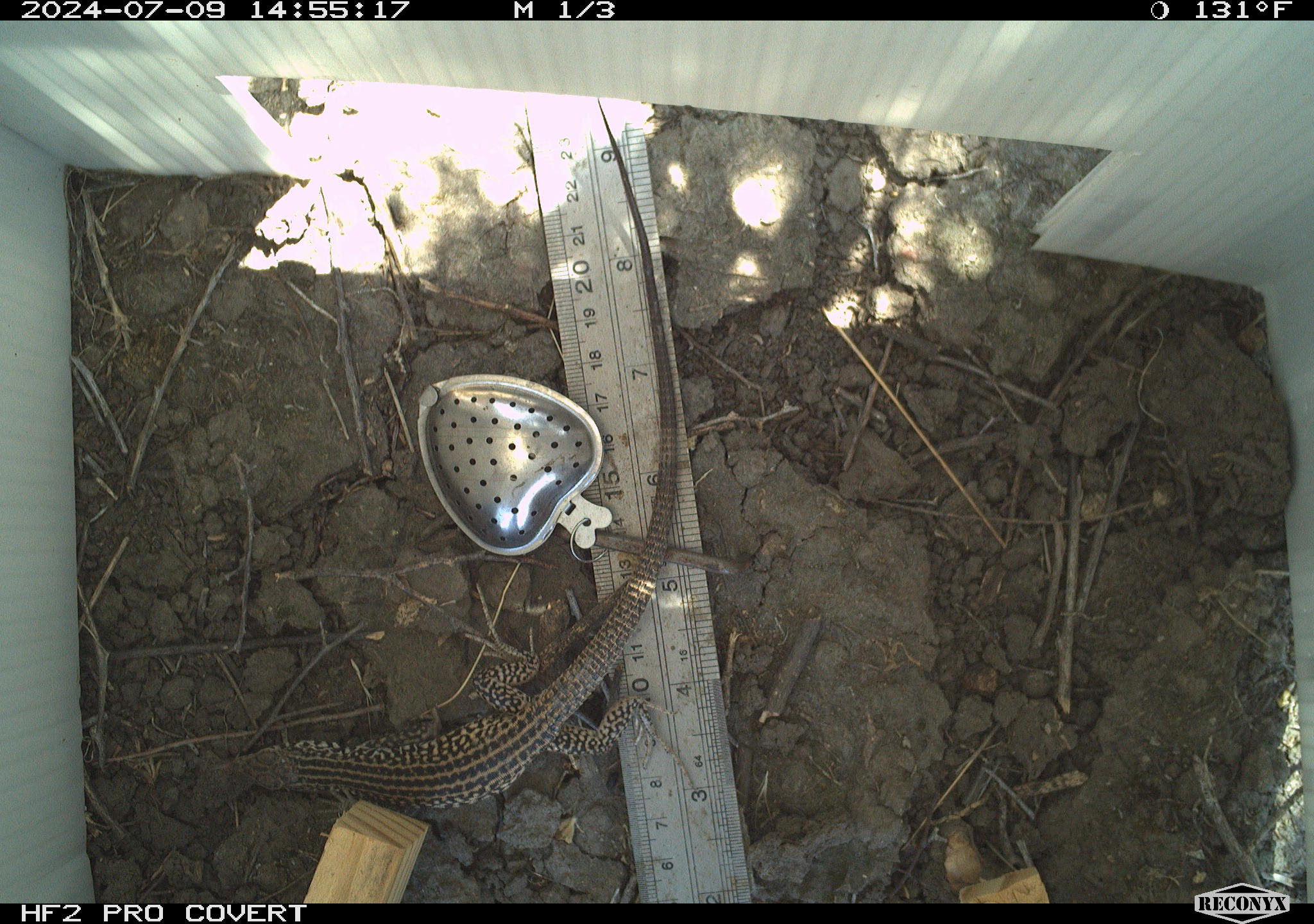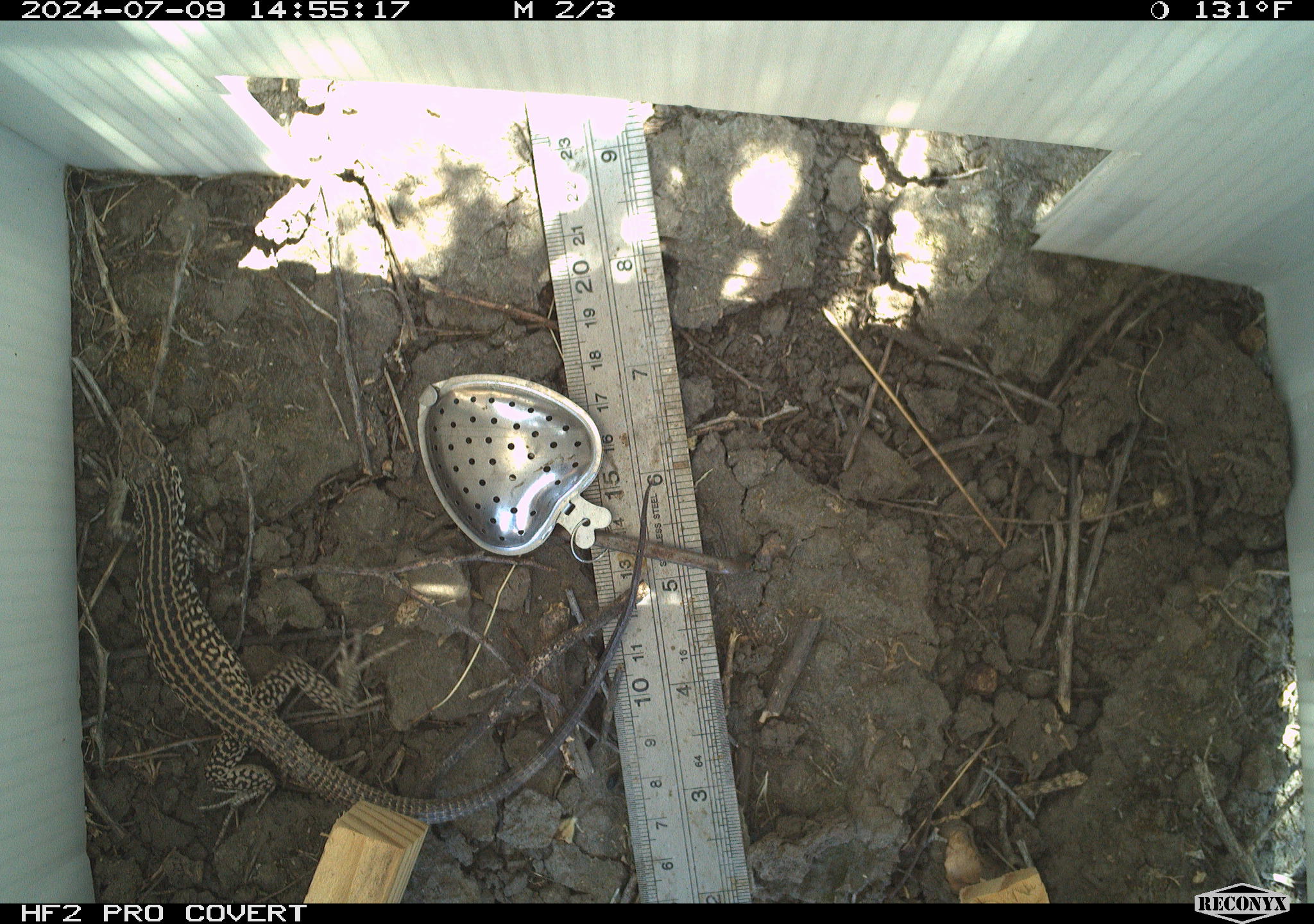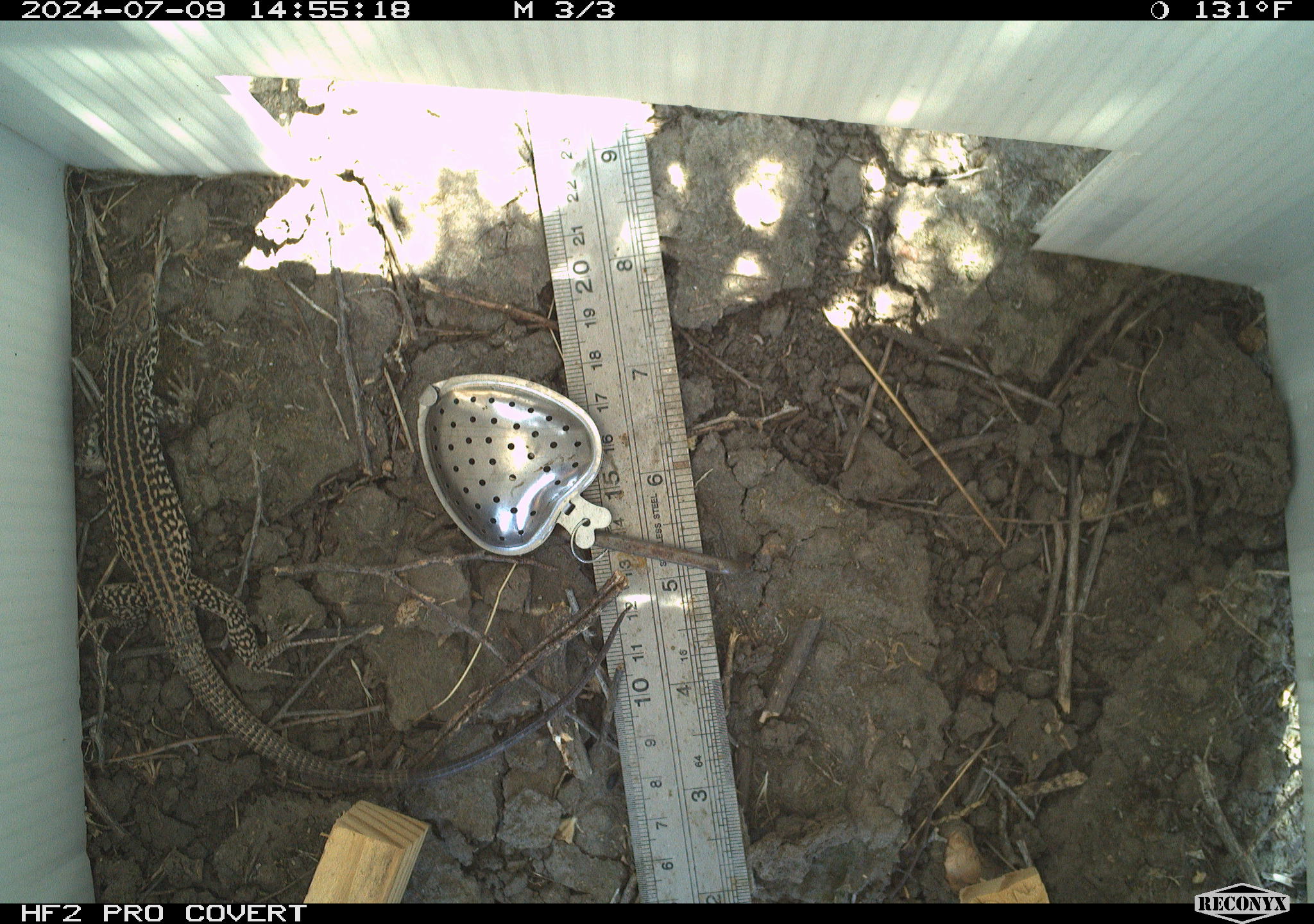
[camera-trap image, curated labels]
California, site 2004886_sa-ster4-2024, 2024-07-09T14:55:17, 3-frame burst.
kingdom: Animalia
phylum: Chordata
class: Reptilia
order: Squamata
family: Teiidae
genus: Aspidoscelis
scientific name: Aspidoscelis tigris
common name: western whiptail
Western whiptail (Aspidoscelis tigris).